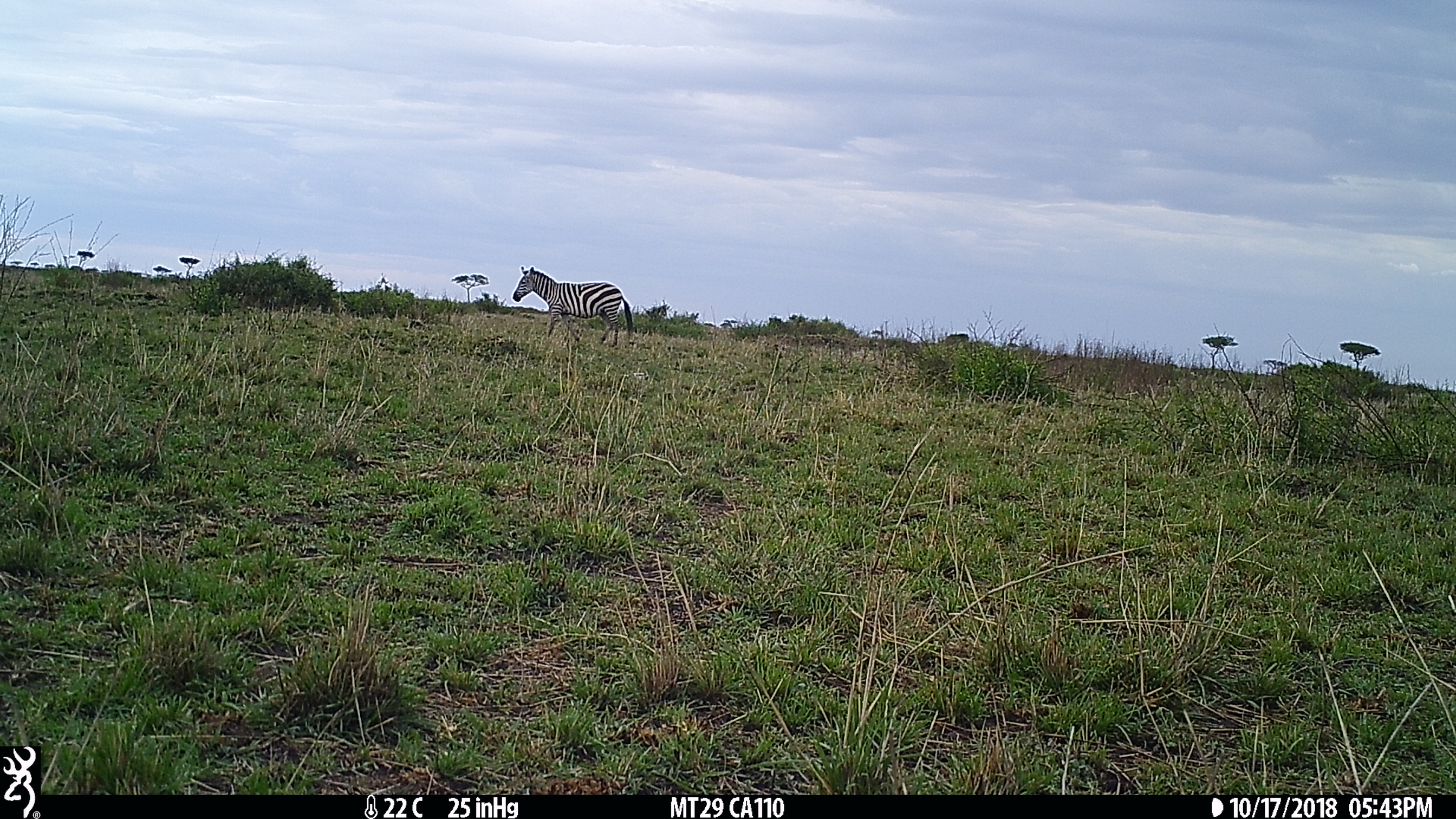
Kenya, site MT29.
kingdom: Animalia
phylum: Chordata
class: Mammalia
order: Perissodactyla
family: Equidae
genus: Equus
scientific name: Equus quagga burchellii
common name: burchell's zebra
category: zebra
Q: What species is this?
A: Zebra (burchell's zebra) (Equus quagga burchellii).